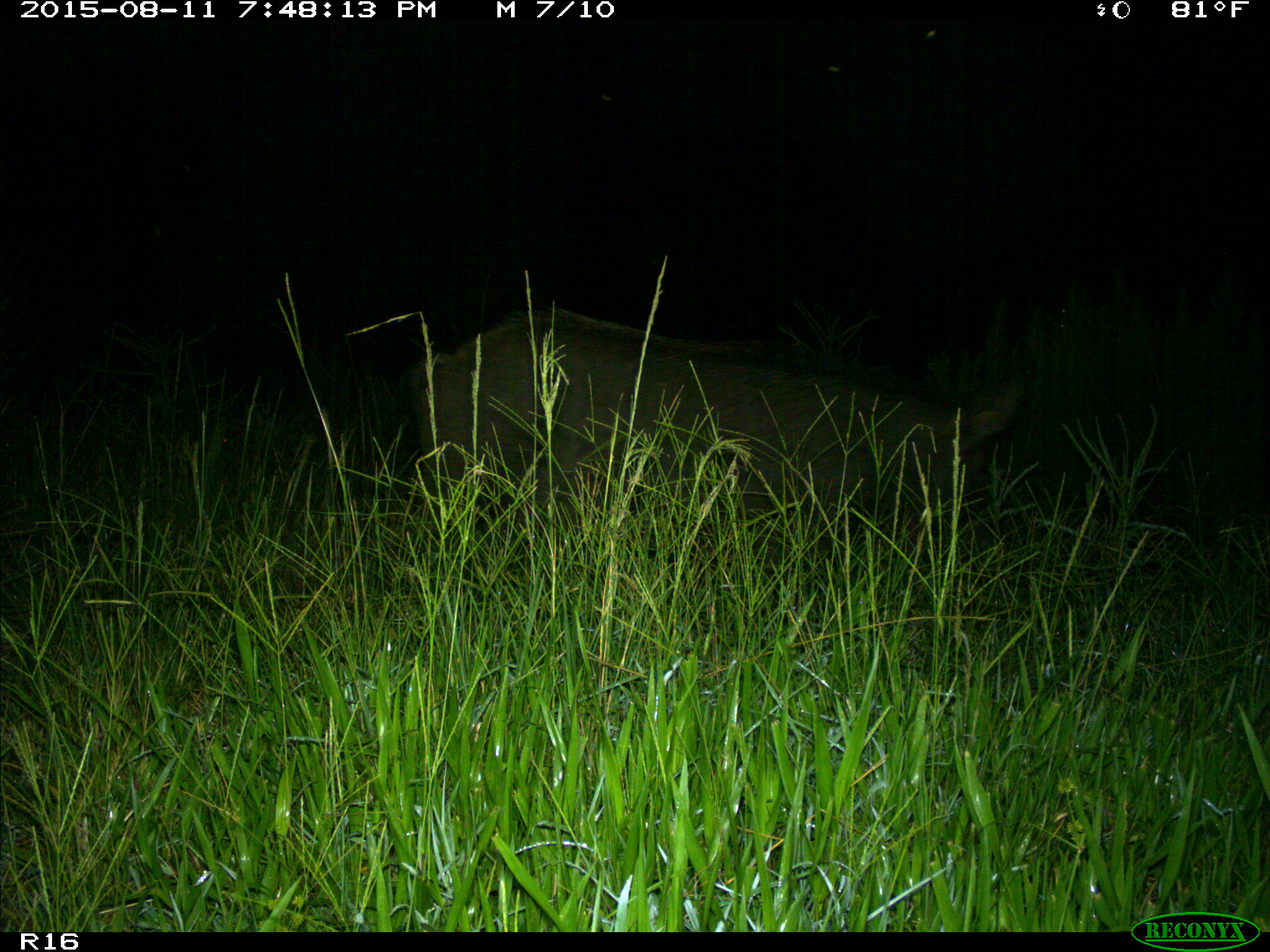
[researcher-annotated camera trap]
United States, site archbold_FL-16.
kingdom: Animalia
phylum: Chordata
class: Mammalia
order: Artiodactyla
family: Suidae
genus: Sus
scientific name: Sus scrofa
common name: wild boar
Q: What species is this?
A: Sus scrofa (wild boar).